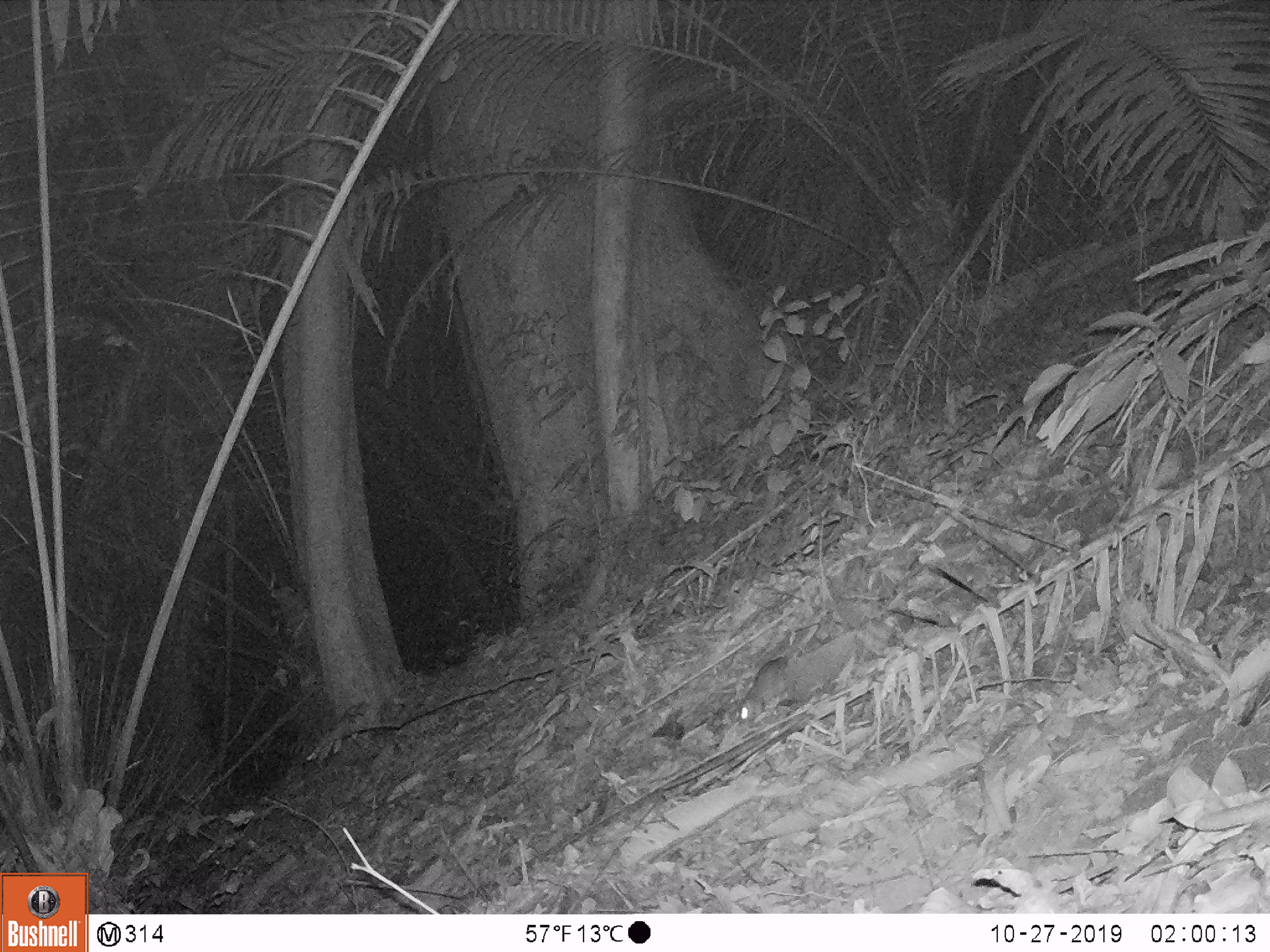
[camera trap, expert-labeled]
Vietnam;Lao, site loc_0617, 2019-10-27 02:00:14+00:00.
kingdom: Animalia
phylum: Chordata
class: Mammalia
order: Rodentia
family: Muridae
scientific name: Muridae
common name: old-world mice and rats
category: unidentified murid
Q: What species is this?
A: Unidentified murid (old-world mice and rats) (Muridae).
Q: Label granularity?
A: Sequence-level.